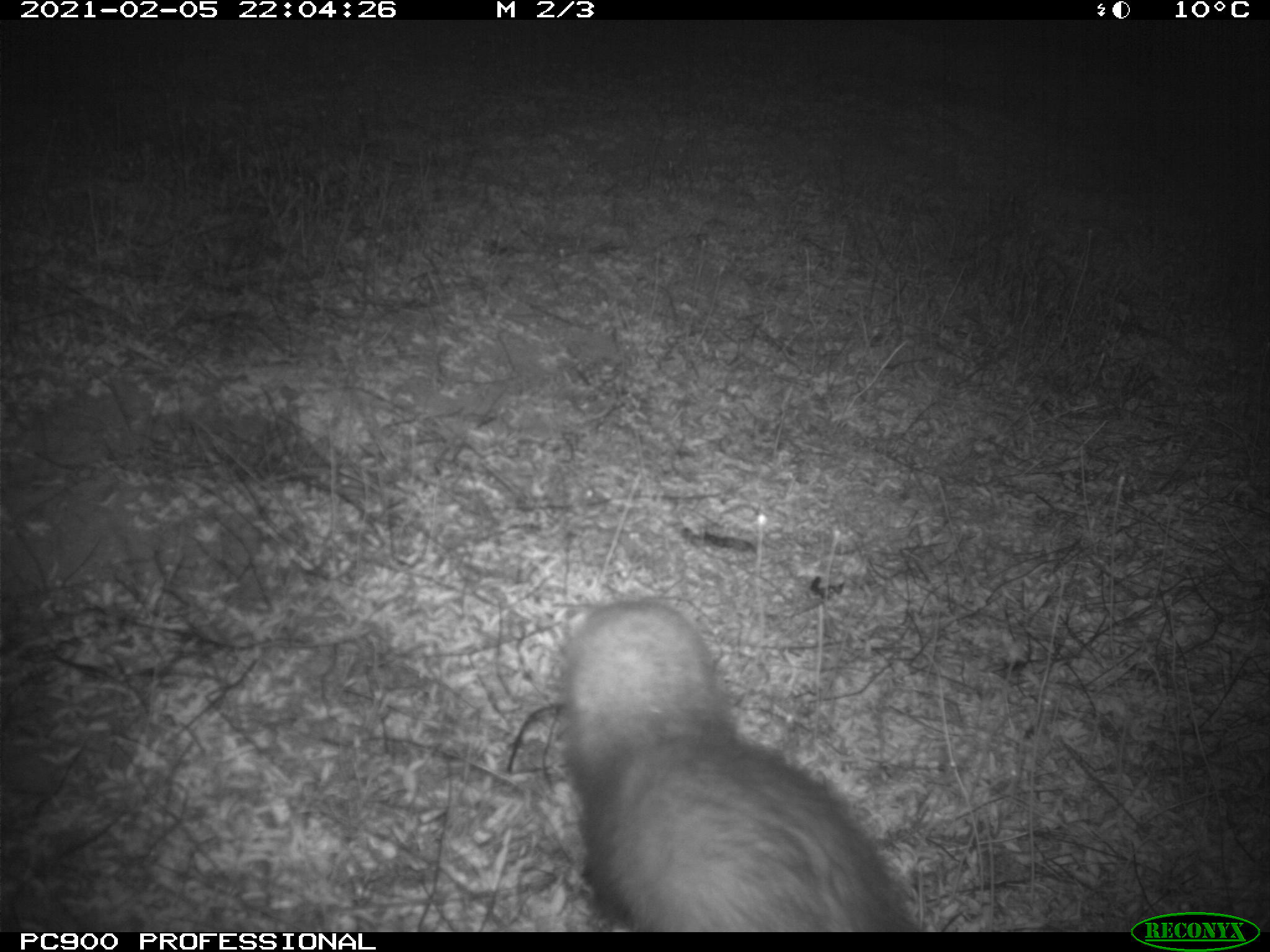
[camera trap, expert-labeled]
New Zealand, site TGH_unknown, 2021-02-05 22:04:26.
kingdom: Animalia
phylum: Chordata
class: Mammalia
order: Carnivora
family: Mustelidae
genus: Mustela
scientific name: Mustela furo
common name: ferret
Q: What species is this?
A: Ferret (Mustela furo).